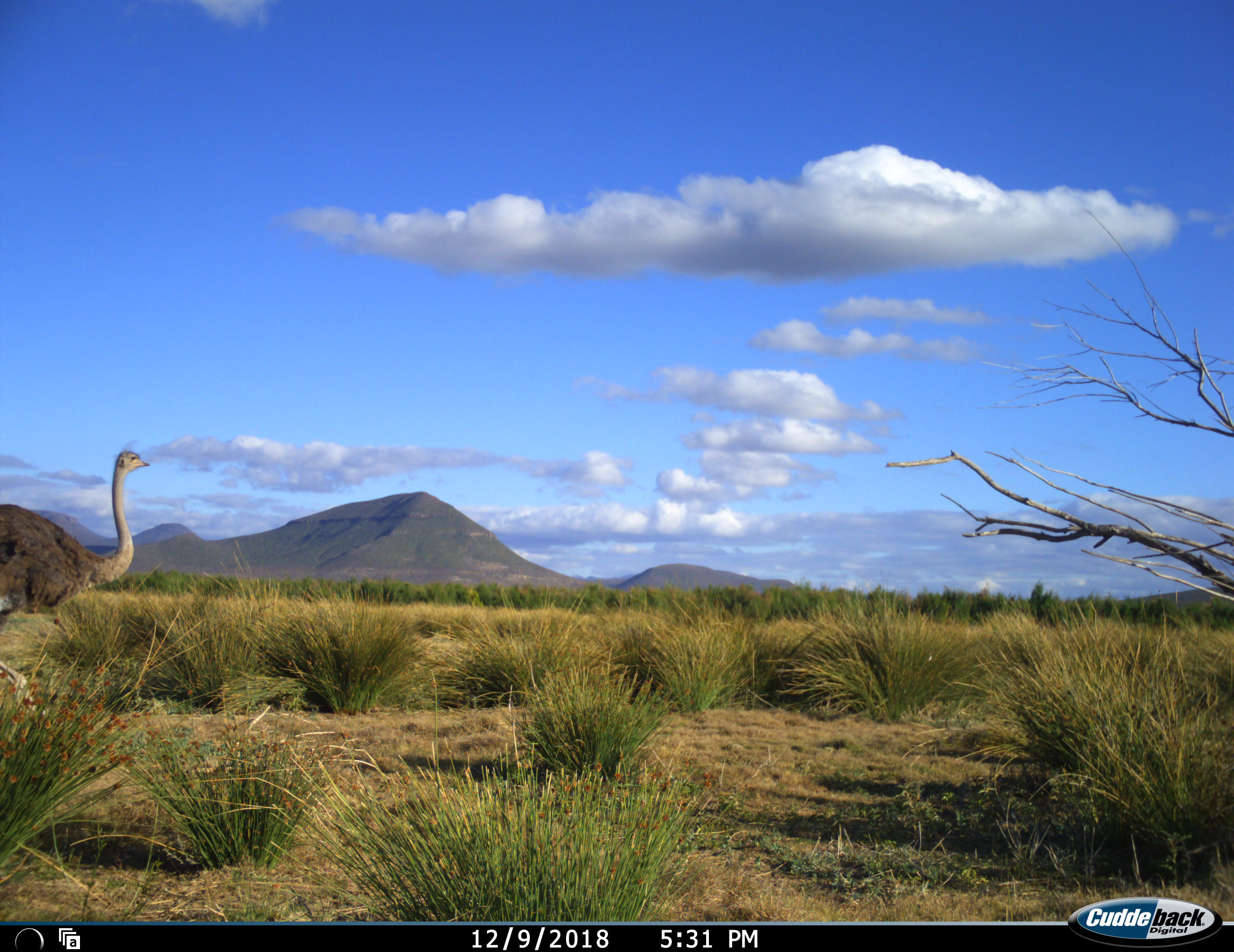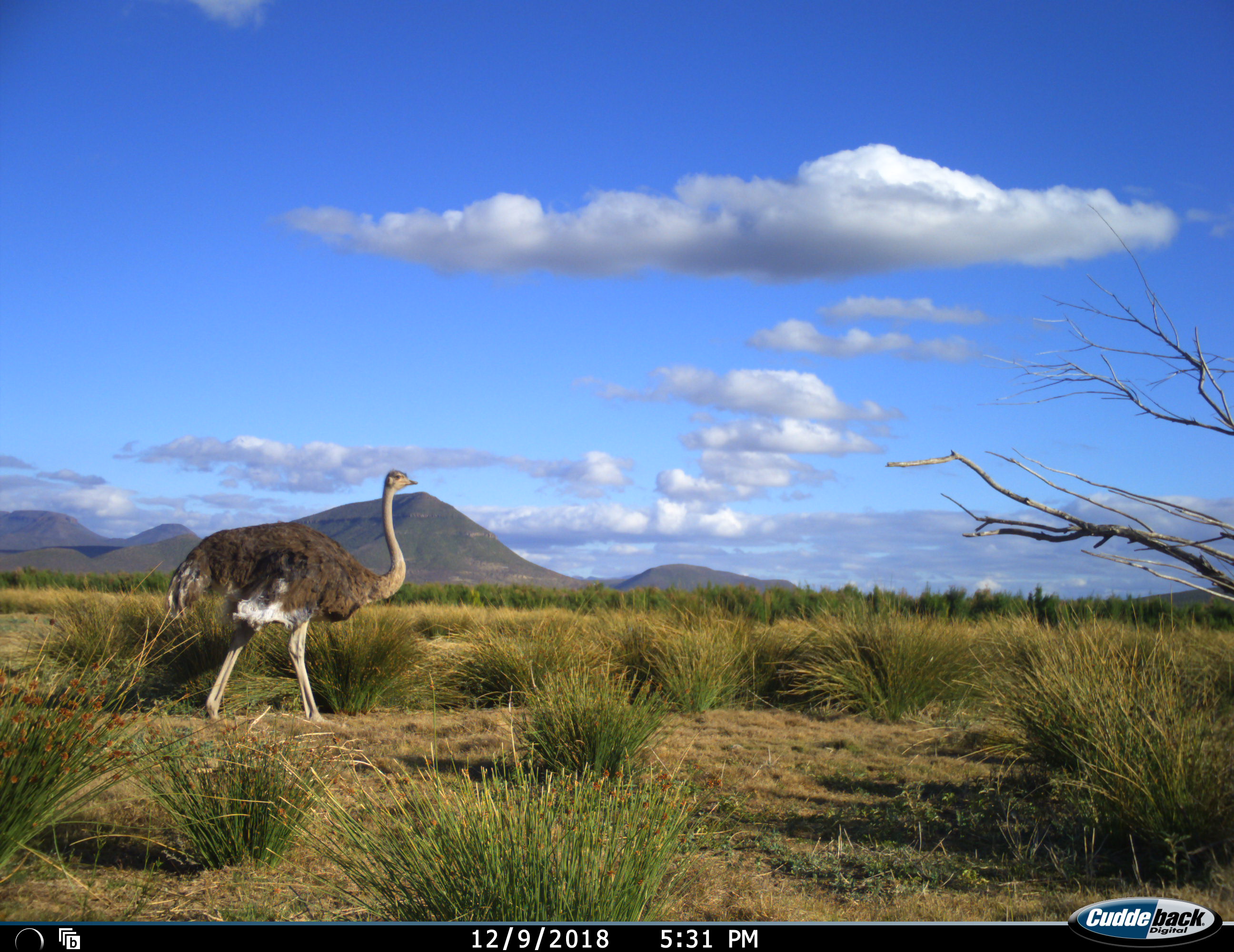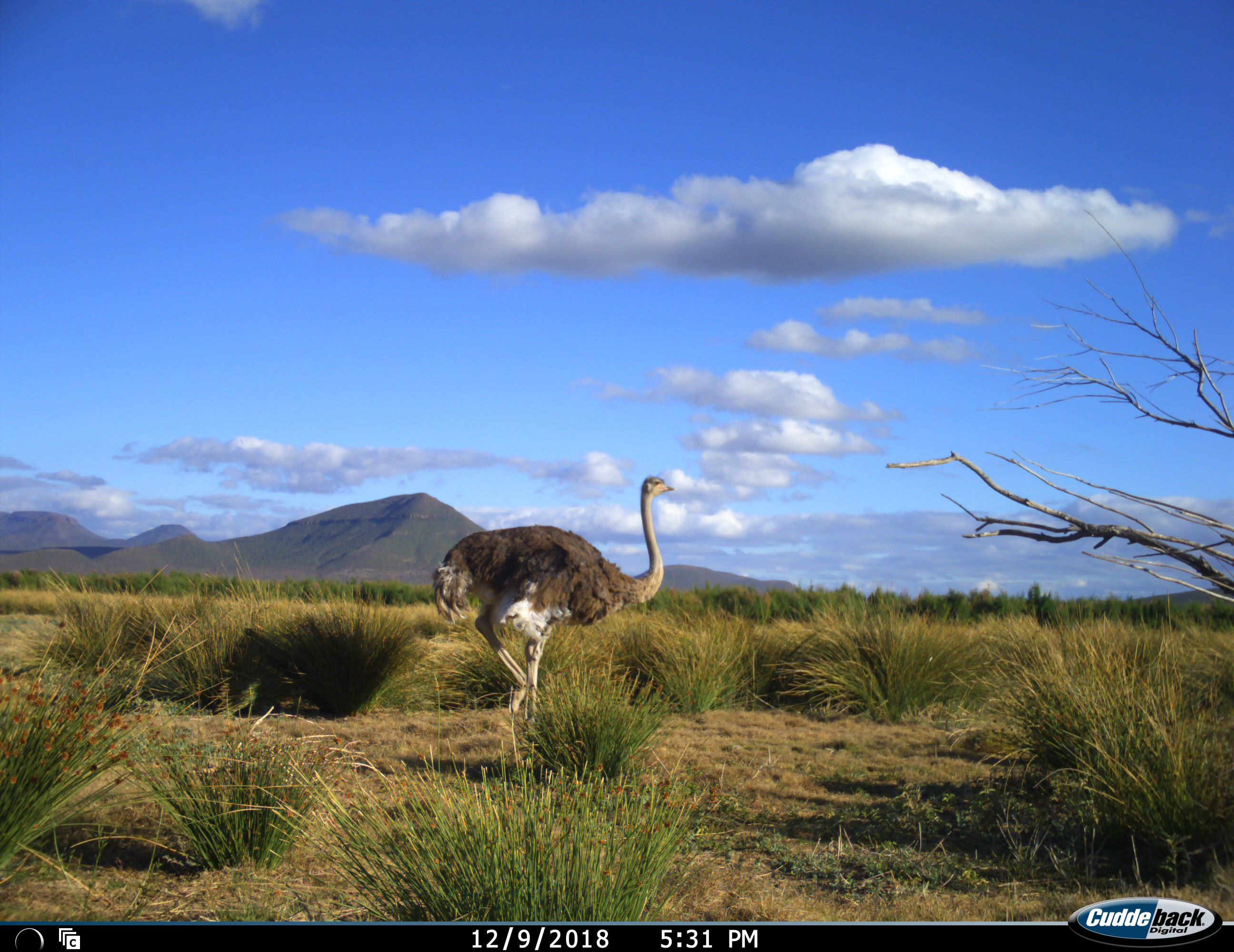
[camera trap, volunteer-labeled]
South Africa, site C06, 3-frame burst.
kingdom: Animalia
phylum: Chordata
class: Aves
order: Struthioniformes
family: Struthionidae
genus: Struthio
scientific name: Struthio camelus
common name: ostrich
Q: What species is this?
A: Ostrich (Struthio camelus).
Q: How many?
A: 1.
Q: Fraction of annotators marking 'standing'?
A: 0%.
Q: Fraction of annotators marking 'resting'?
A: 0%.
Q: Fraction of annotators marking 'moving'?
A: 100%.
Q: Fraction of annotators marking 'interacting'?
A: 0%.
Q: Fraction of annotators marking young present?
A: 0%.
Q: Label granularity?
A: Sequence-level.